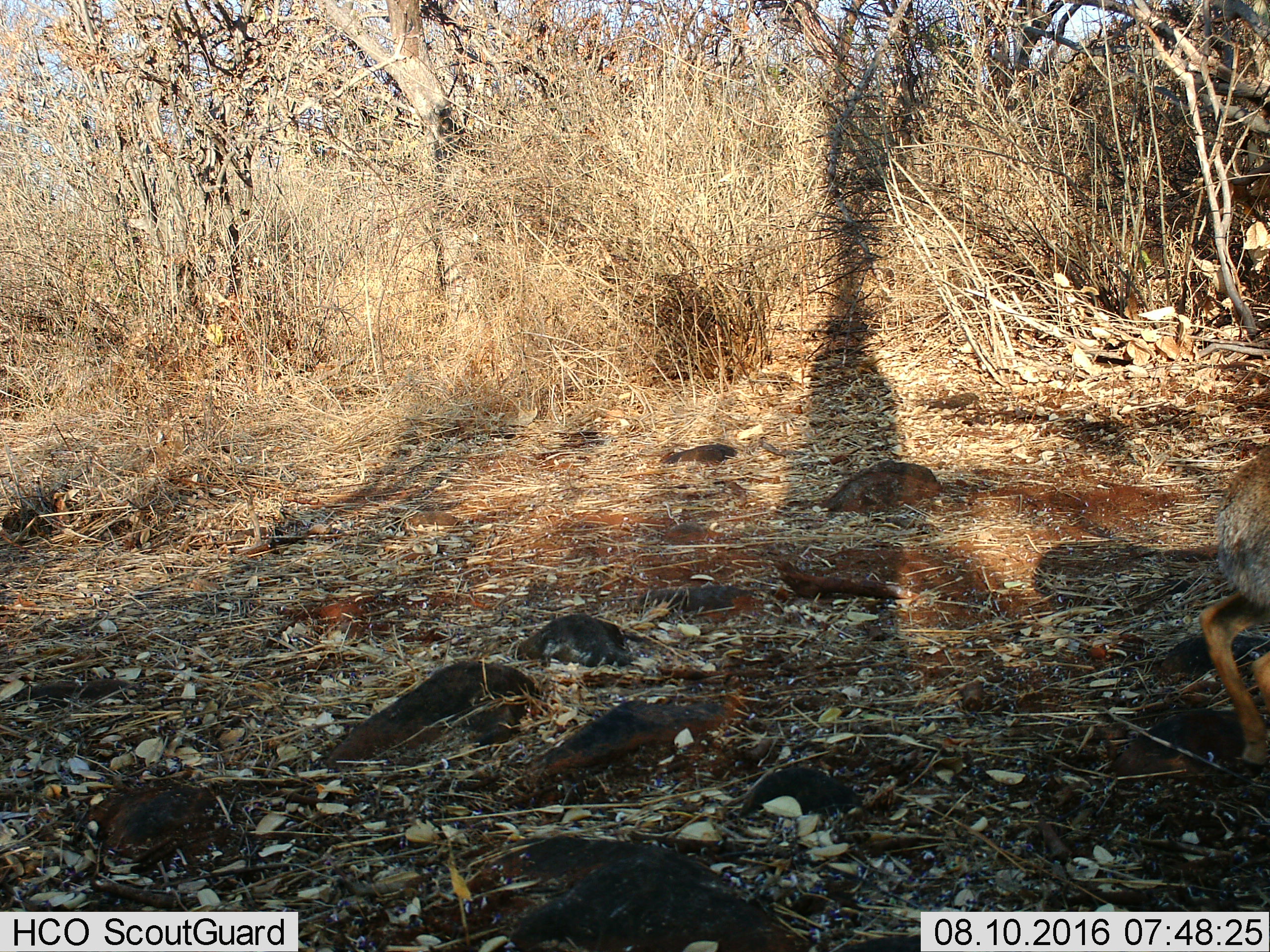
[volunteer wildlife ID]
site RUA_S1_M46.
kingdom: Animalia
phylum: Chordata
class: Mammalia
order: Artiodactyla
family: Bovidae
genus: Madoqua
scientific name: Madoqua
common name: dik-dik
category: dikdik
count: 1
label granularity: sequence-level